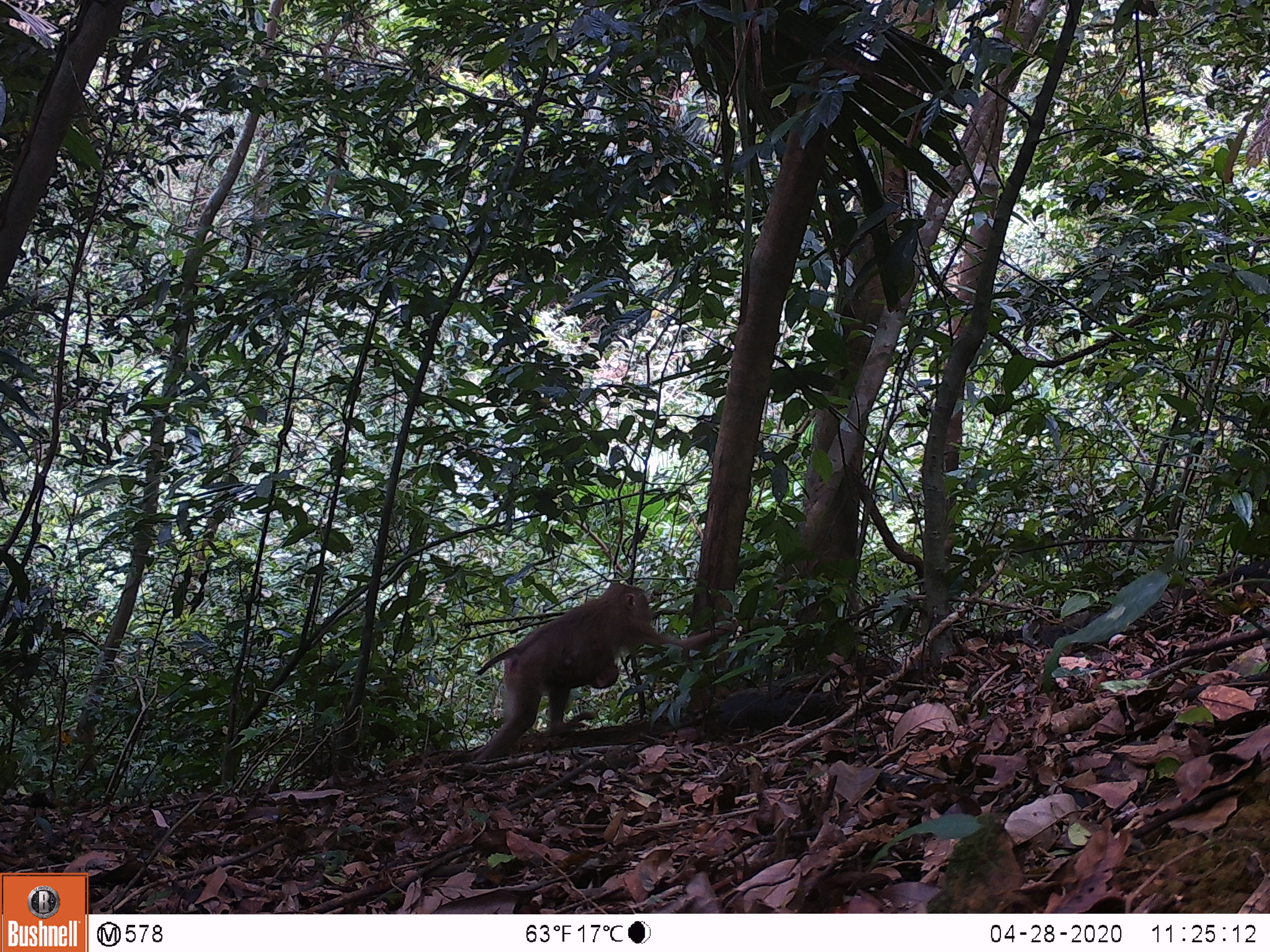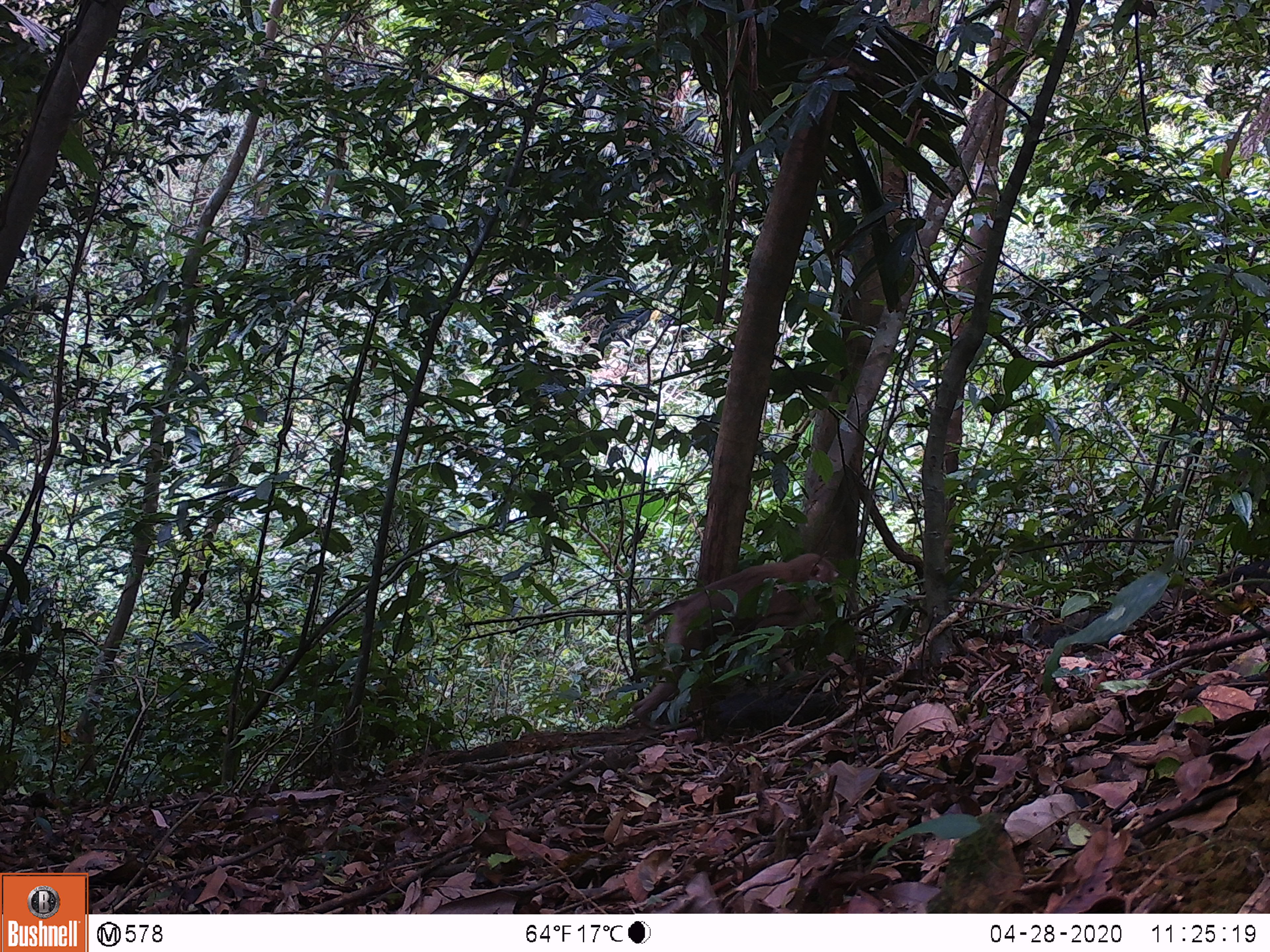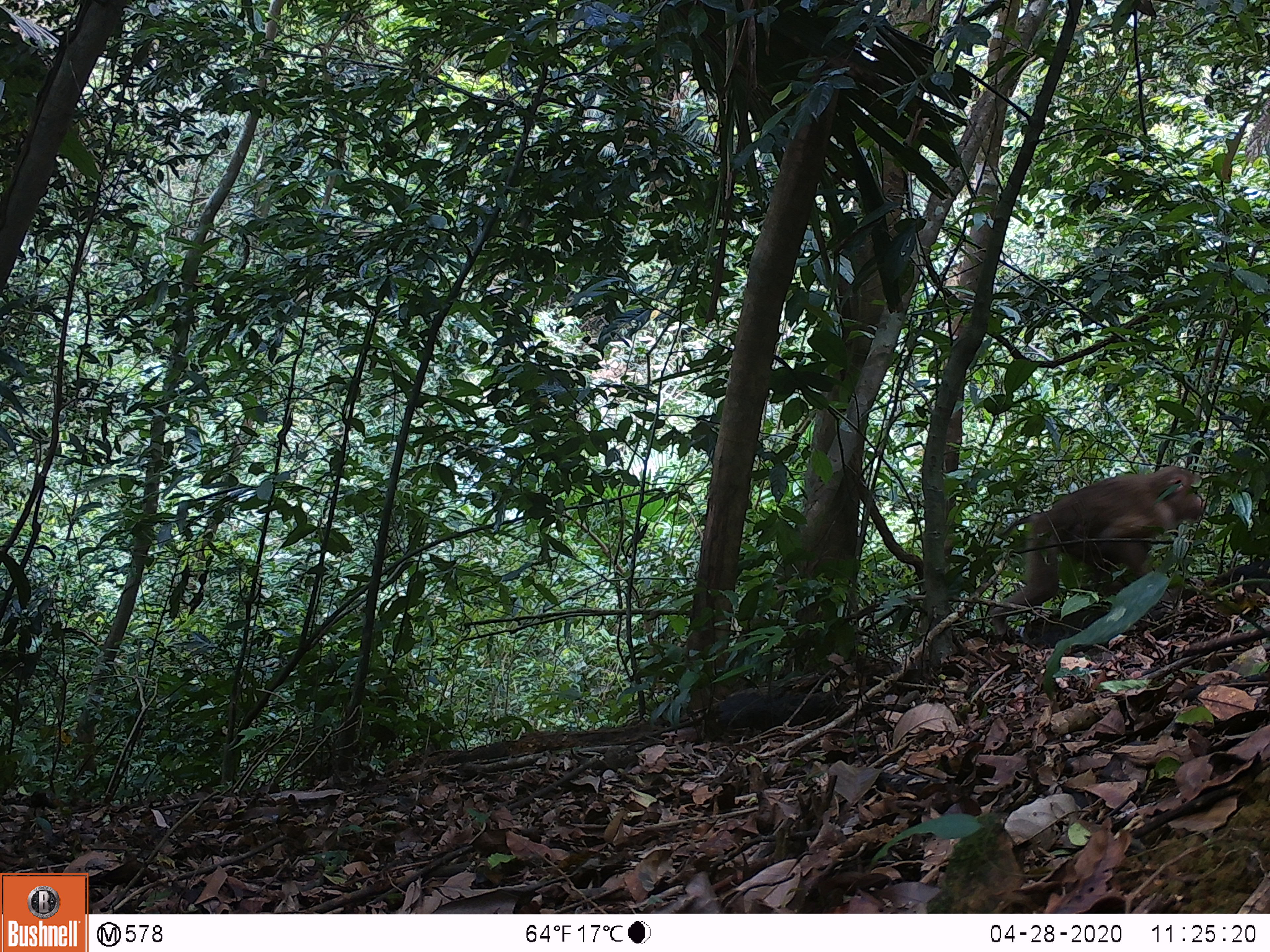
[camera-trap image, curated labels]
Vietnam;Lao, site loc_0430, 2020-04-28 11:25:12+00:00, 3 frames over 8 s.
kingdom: Animalia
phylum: Chordata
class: Mammalia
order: Primates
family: Cercopithecidae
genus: Macaca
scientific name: Macaca nemestrina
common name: pig-tailed macaque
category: pig tailed macaque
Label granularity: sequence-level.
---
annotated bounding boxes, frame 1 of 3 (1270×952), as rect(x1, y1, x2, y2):
pig tailed macaque: rect(474, 581, 738, 761)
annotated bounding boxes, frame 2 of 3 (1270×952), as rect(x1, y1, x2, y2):
pig tailed macaque: rect(630, 554, 839, 720)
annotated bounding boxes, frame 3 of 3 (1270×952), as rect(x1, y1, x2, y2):
pig tailed macaque: rect(989, 467, 1206, 637)